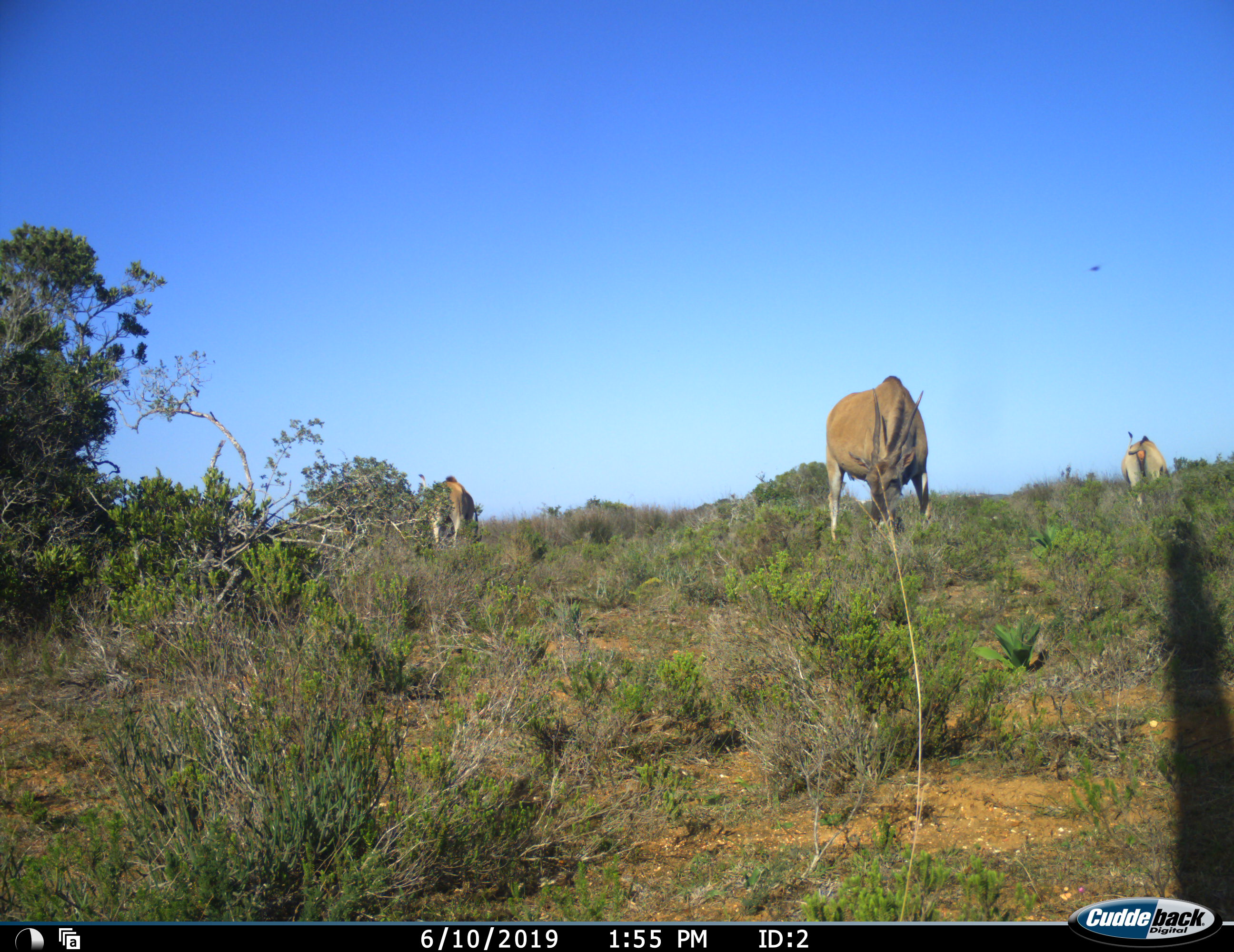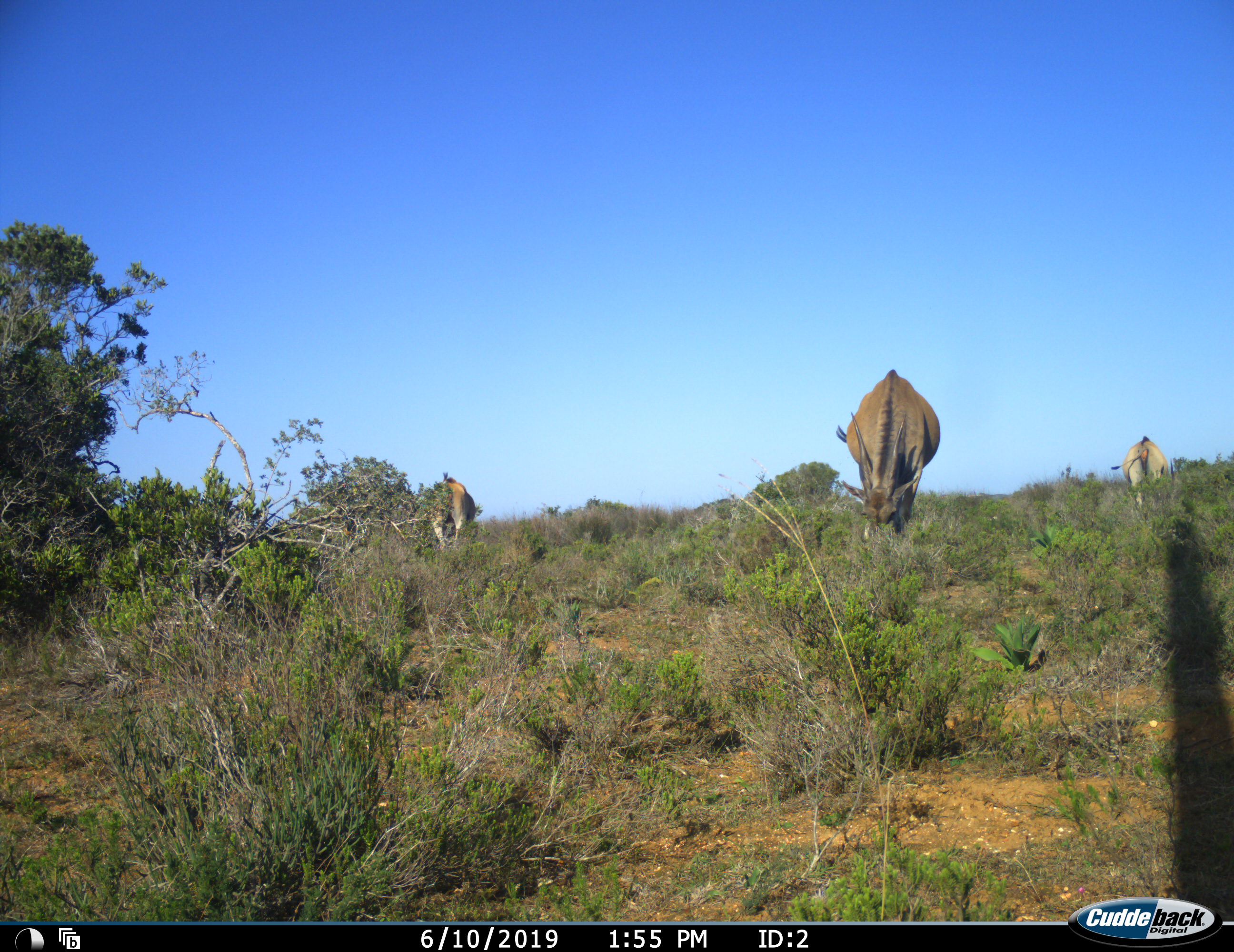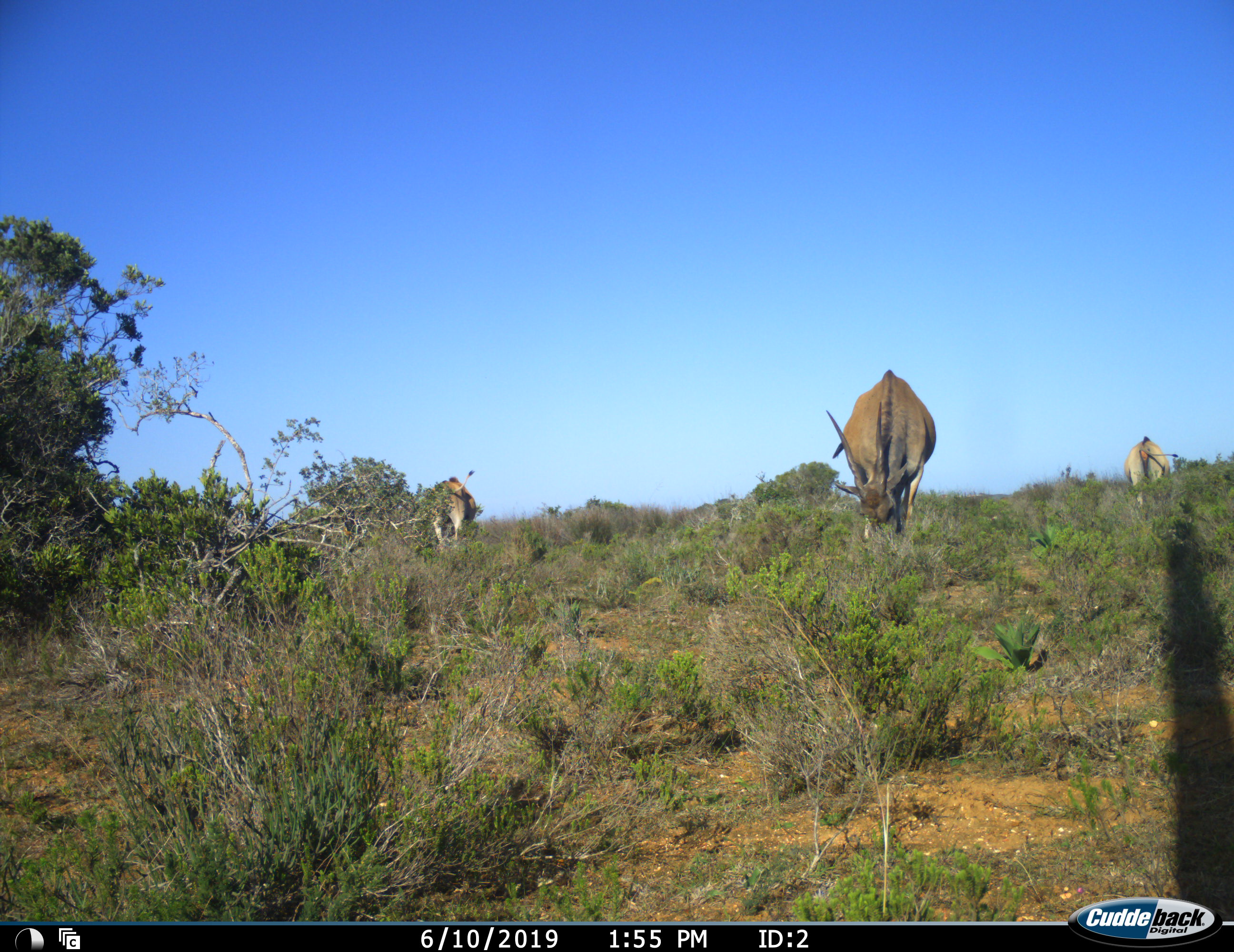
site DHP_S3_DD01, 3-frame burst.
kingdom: Animalia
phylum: Chordata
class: Mammalia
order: Artiodactyla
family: Bovidae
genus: Tragelaphus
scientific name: Tragelaphus oryx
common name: eland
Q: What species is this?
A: Eland (Tragelaphus oryx).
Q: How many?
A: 3.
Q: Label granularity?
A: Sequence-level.